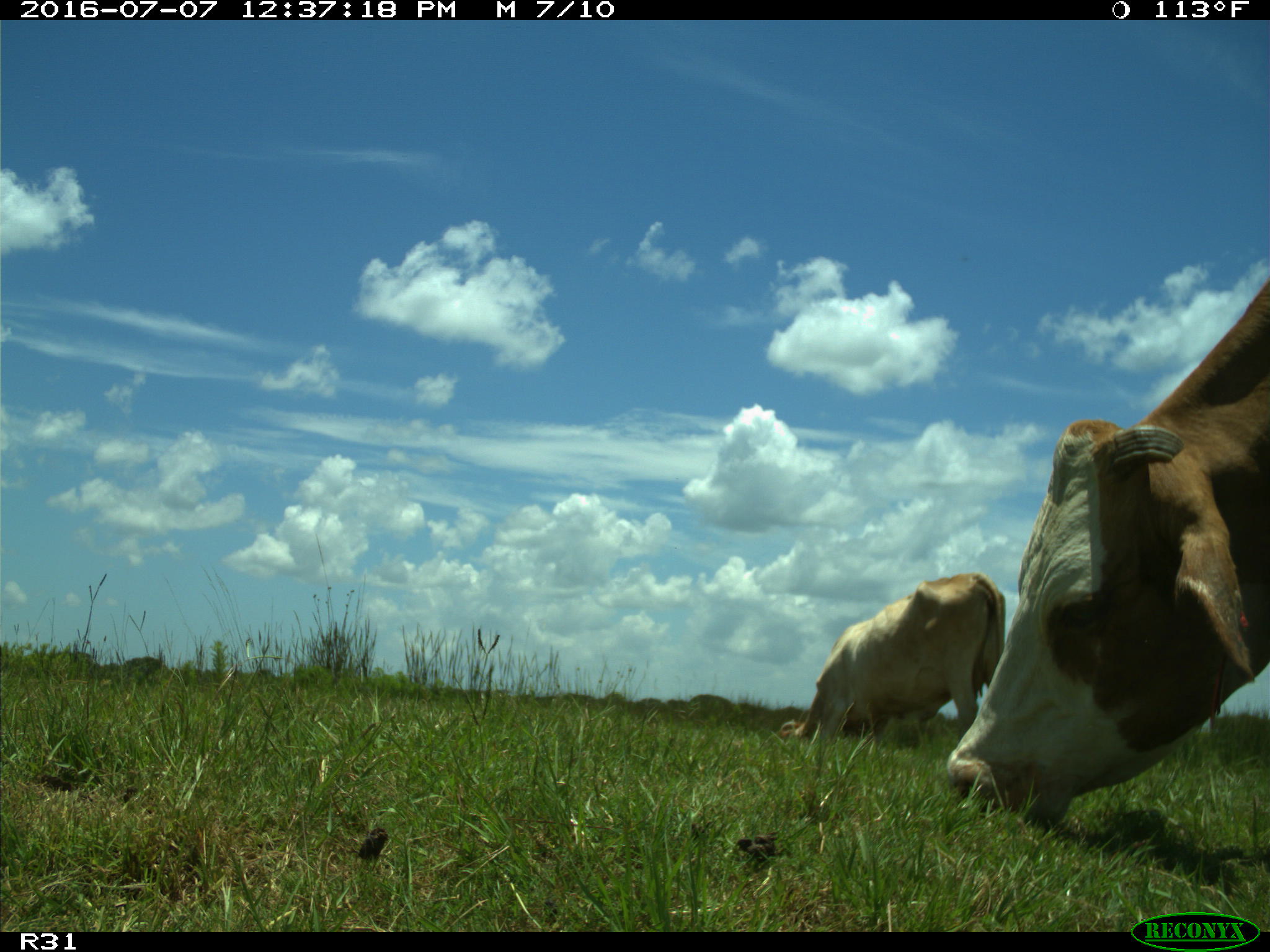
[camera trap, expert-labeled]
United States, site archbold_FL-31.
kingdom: Animalia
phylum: Chordata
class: Mammalia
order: Artiodactyla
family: Bovidae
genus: Bos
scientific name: Bos taurus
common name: domestic cow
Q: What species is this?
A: Bos taurus (domestic cow).